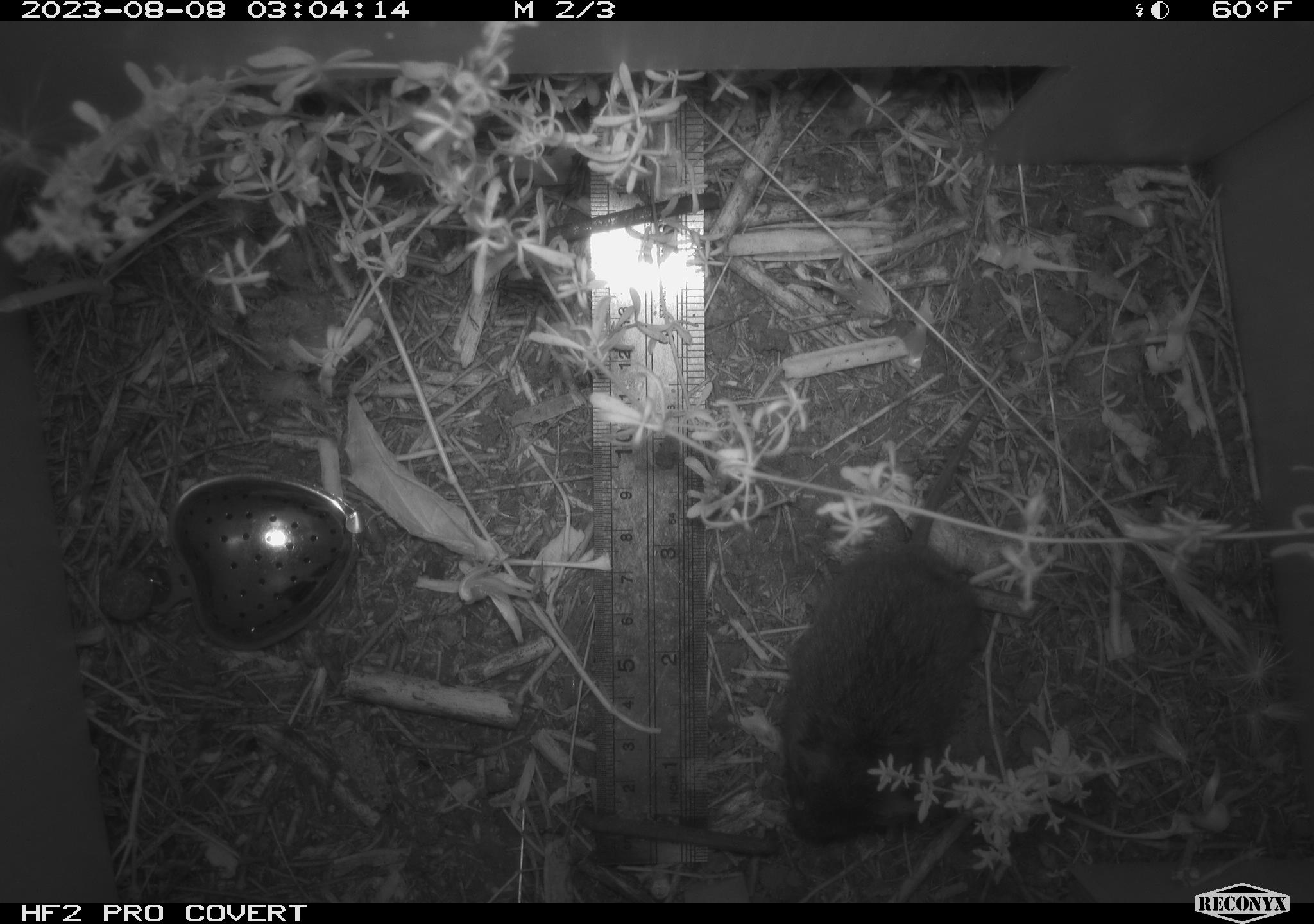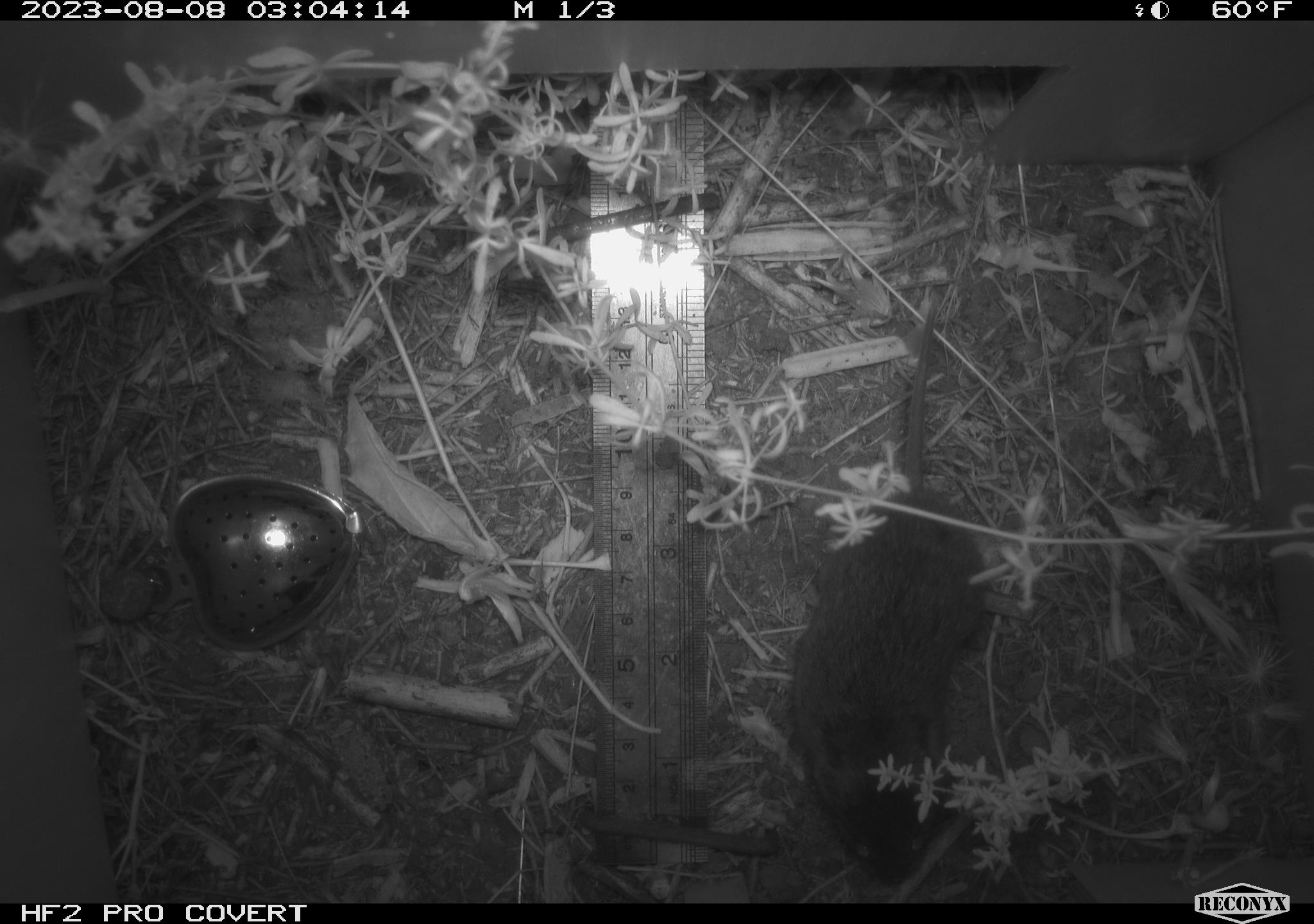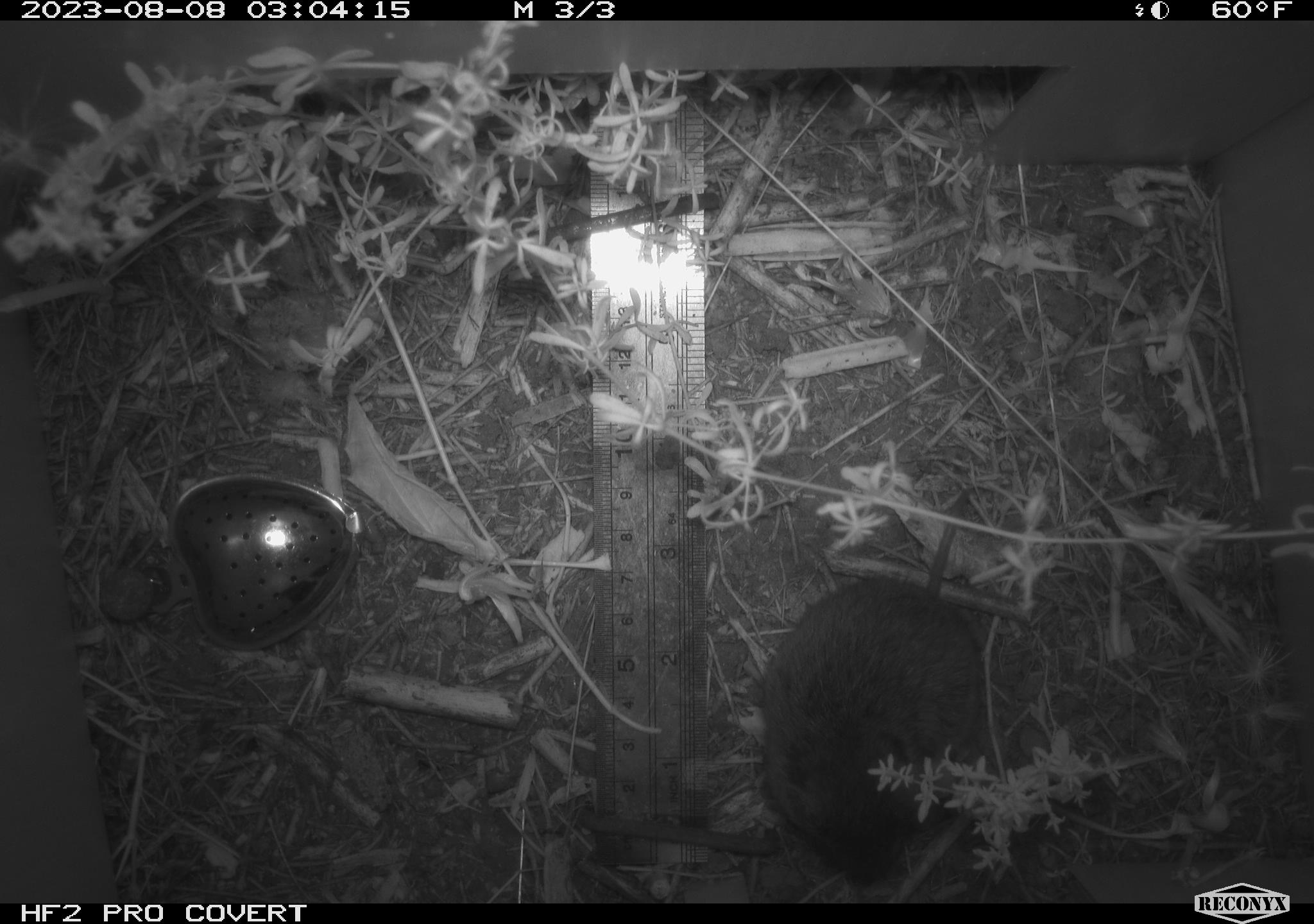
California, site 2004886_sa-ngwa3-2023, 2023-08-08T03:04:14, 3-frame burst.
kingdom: Animalia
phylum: Chordata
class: Mammalia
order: Rodentia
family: Cricetidae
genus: Microtus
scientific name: Microtus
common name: meadow vole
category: microtus species